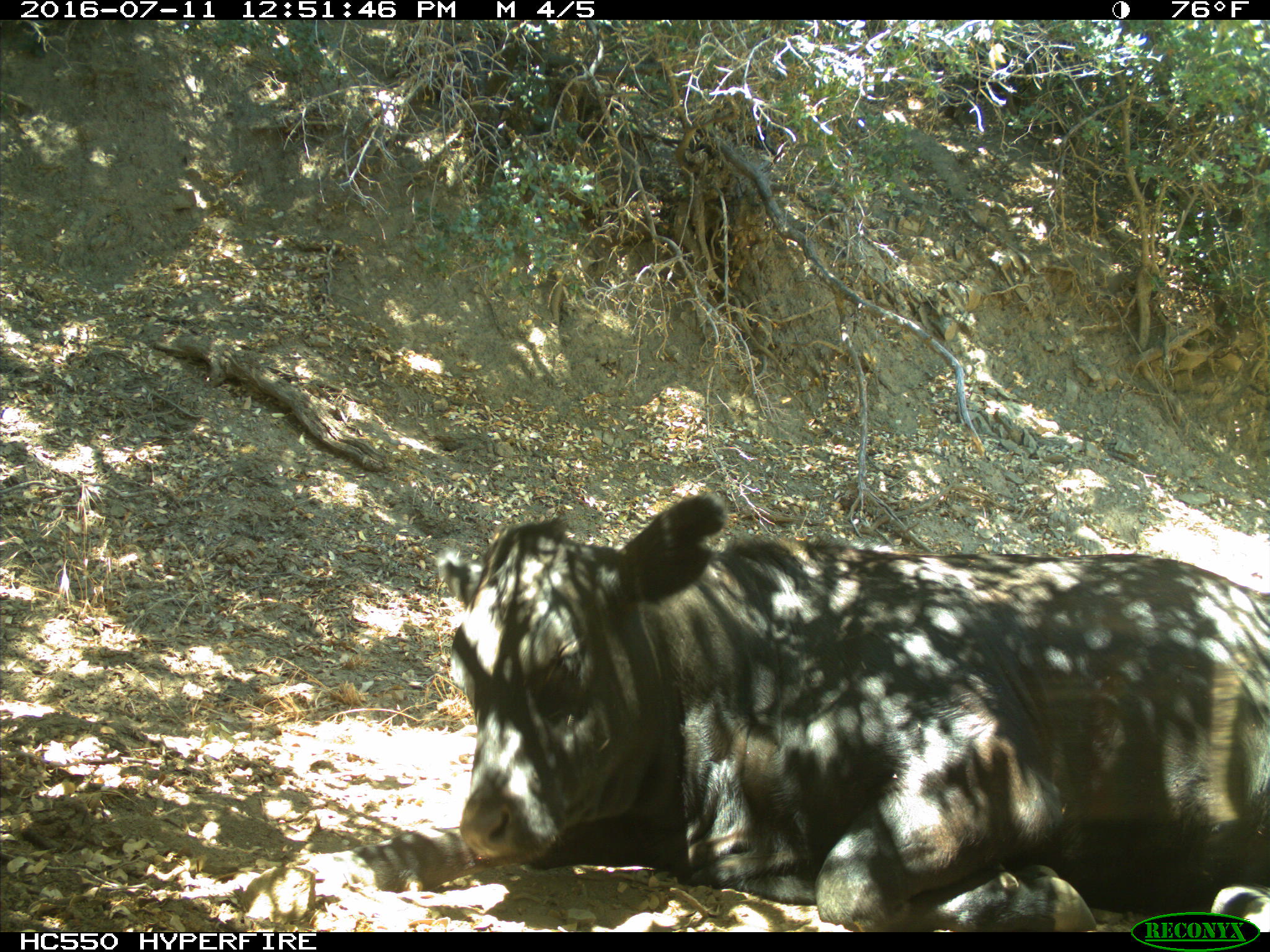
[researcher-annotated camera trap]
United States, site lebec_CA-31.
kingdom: Animalia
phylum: Chordata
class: Mammalia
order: Artiodactyla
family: Bovidae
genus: Bos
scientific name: Bos taurus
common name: domestic cow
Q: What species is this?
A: Bos taurus (domestic cow).